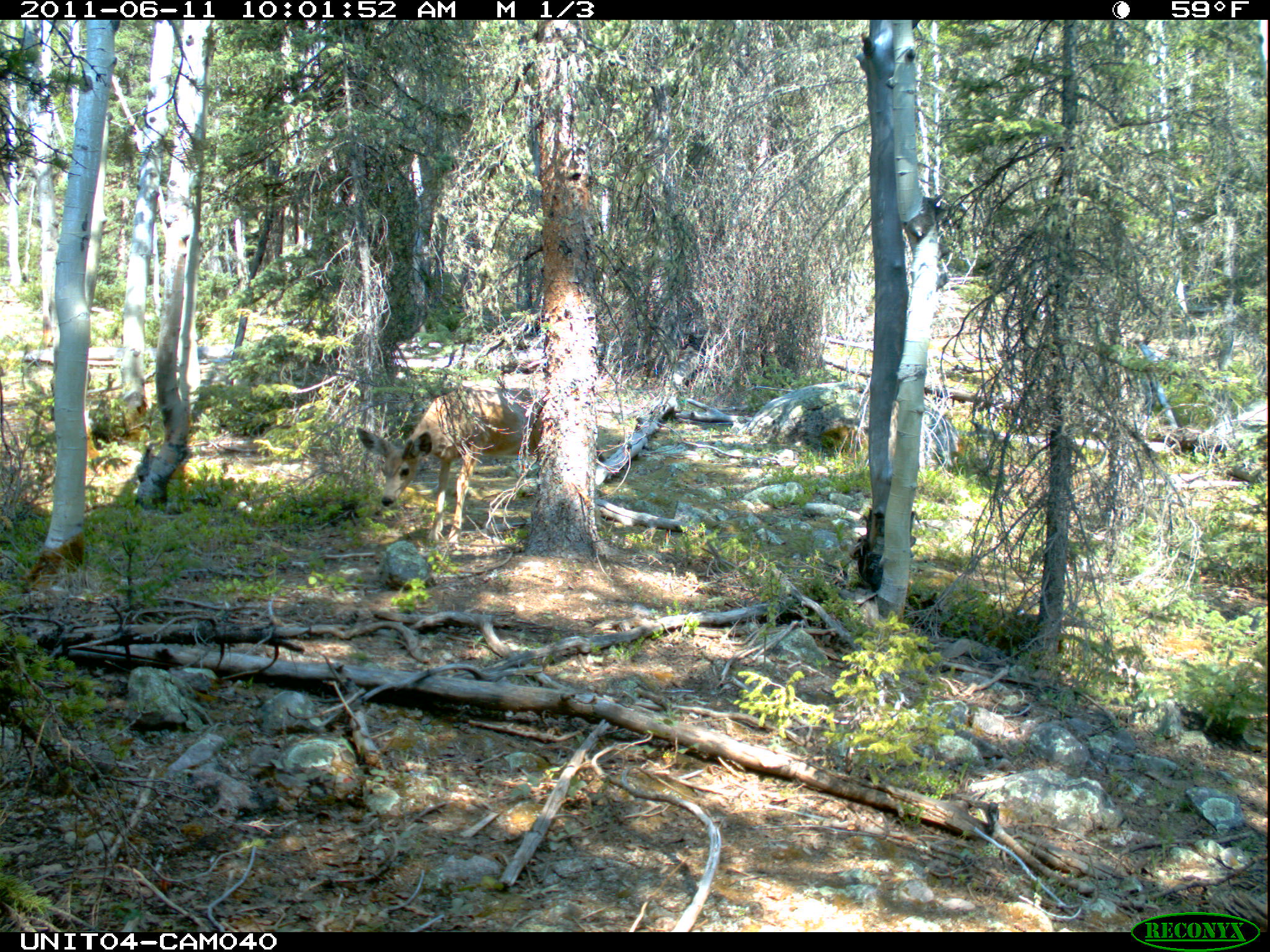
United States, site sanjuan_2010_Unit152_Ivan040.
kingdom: Animalia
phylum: Chordata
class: Mammalia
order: Artiodactyla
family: Cervidae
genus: Odocoileus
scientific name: Odocoileus hemionus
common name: mule deer